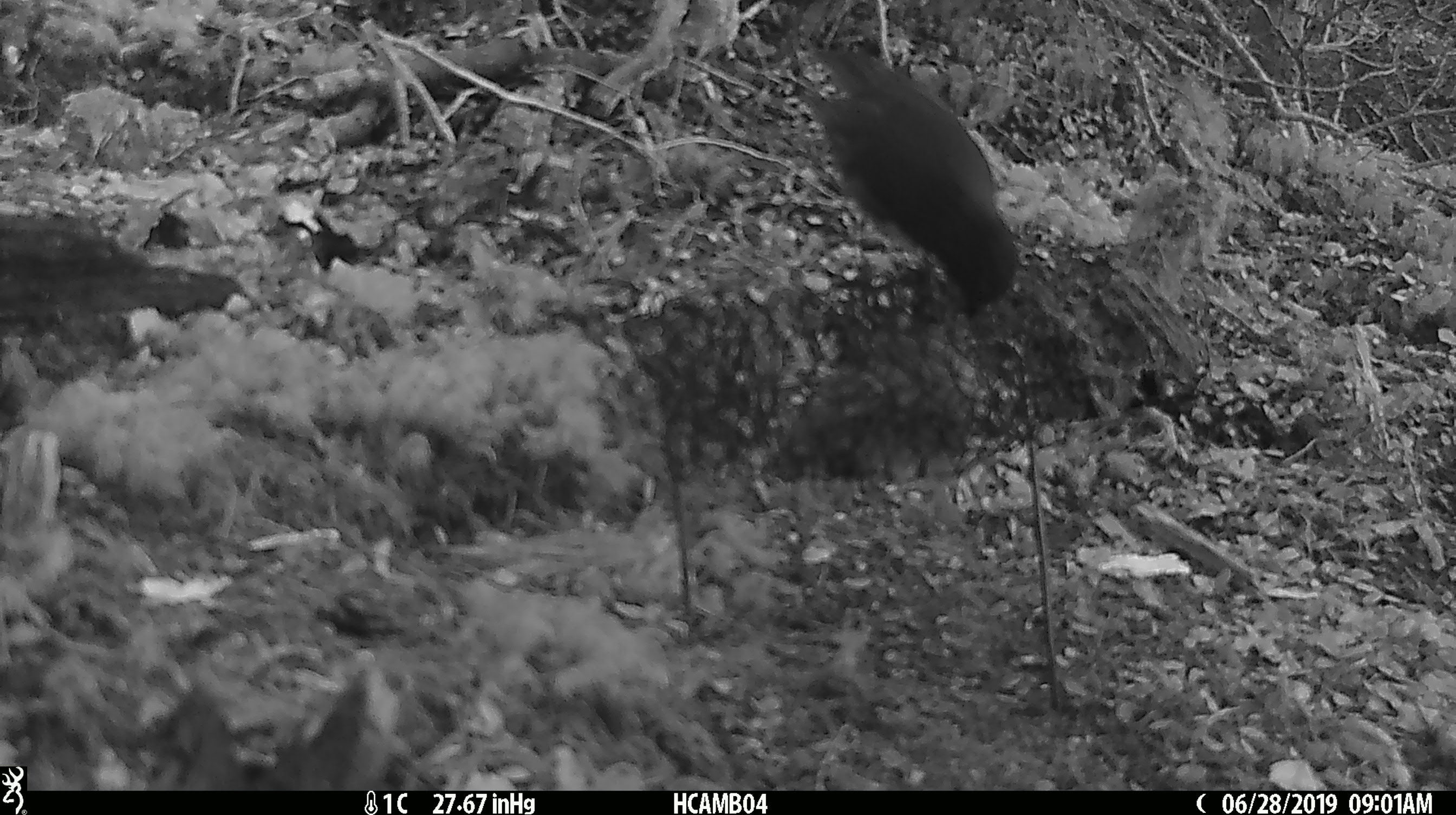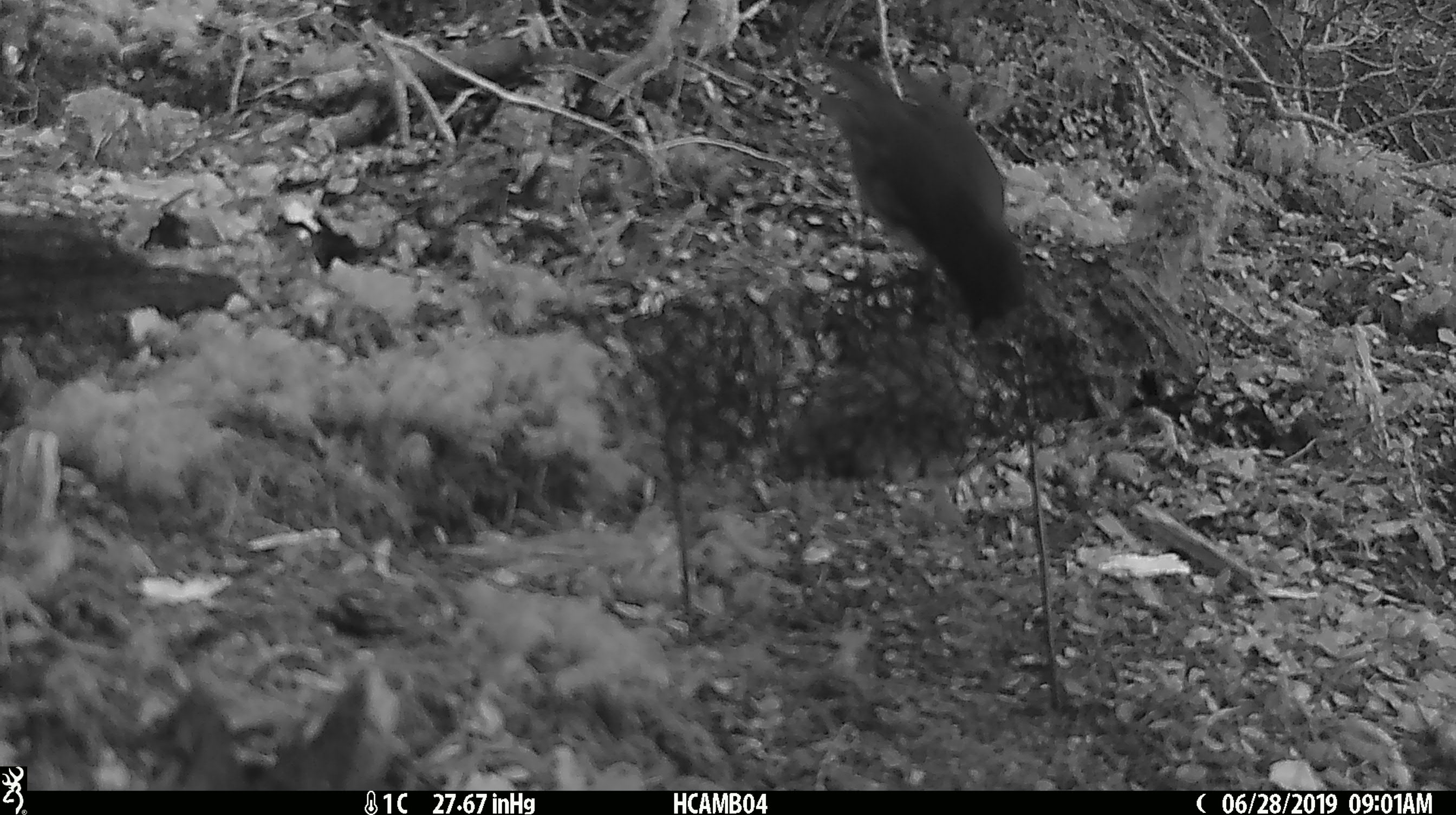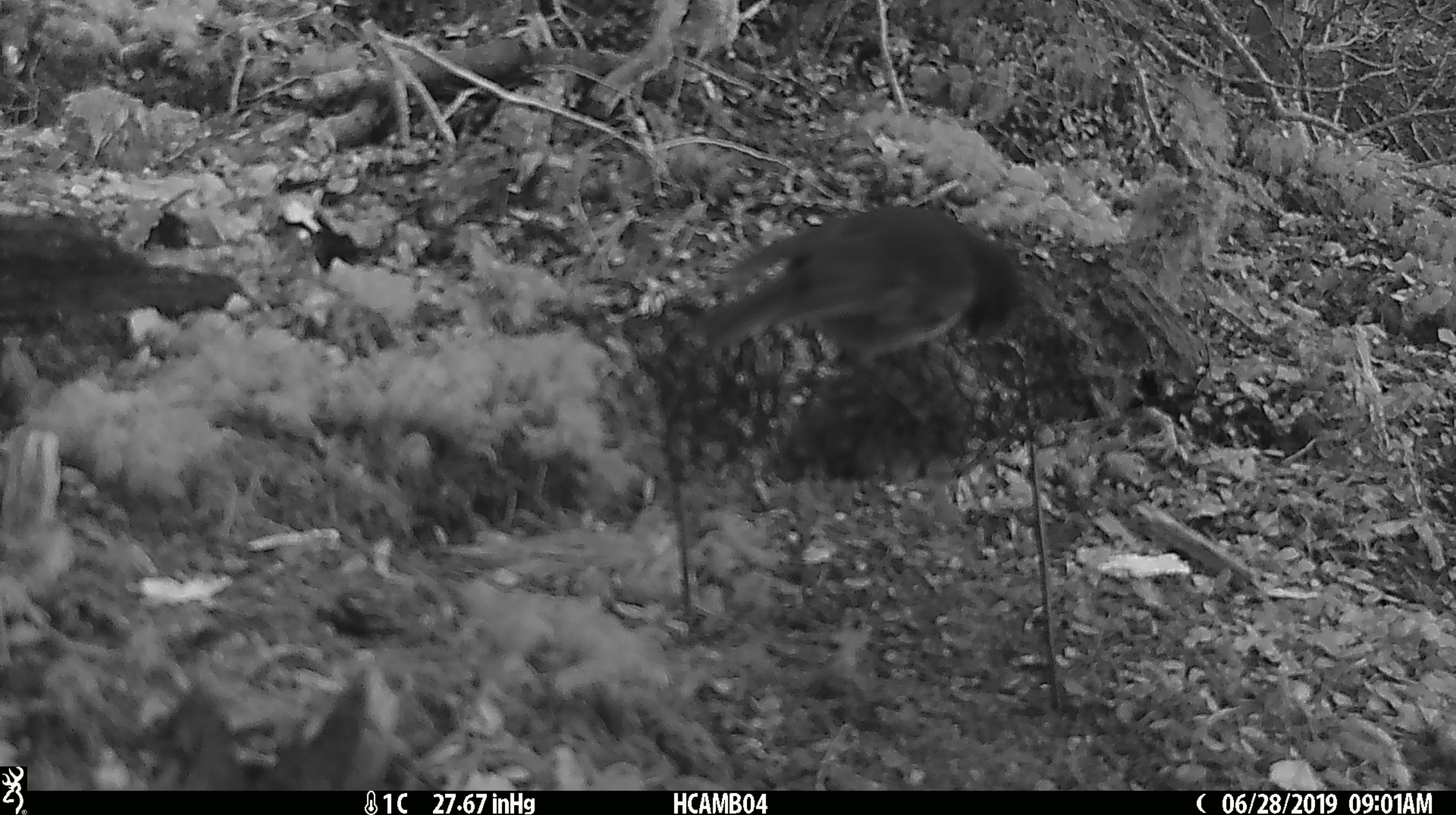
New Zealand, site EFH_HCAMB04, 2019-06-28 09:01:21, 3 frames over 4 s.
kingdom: Animalia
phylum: Chordata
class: Aves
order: Passeriformes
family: Petroicidae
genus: Petroica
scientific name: Petroica australis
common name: new zealand robin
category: robin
Robin (new zealand robin) (Petroica australis).